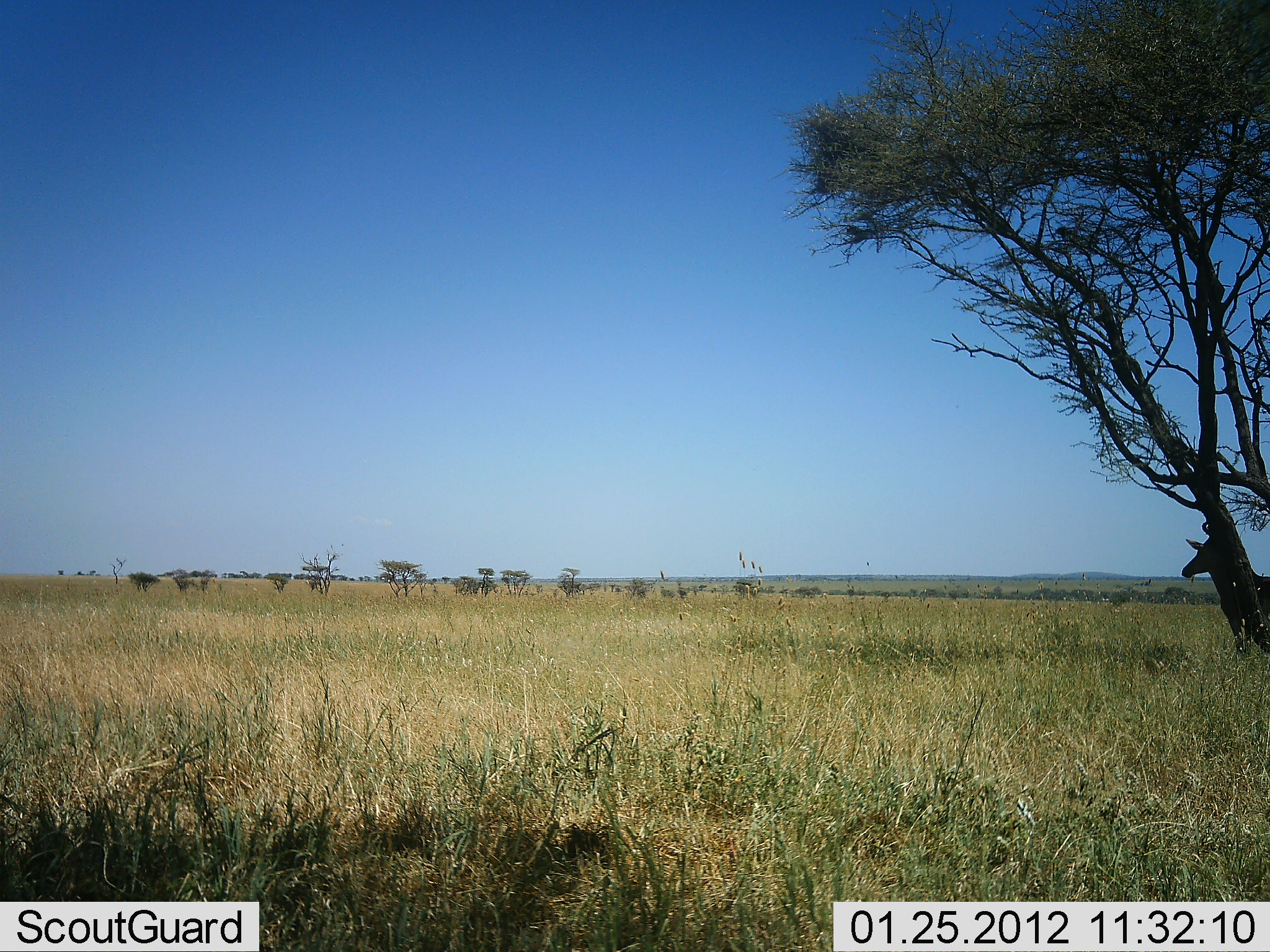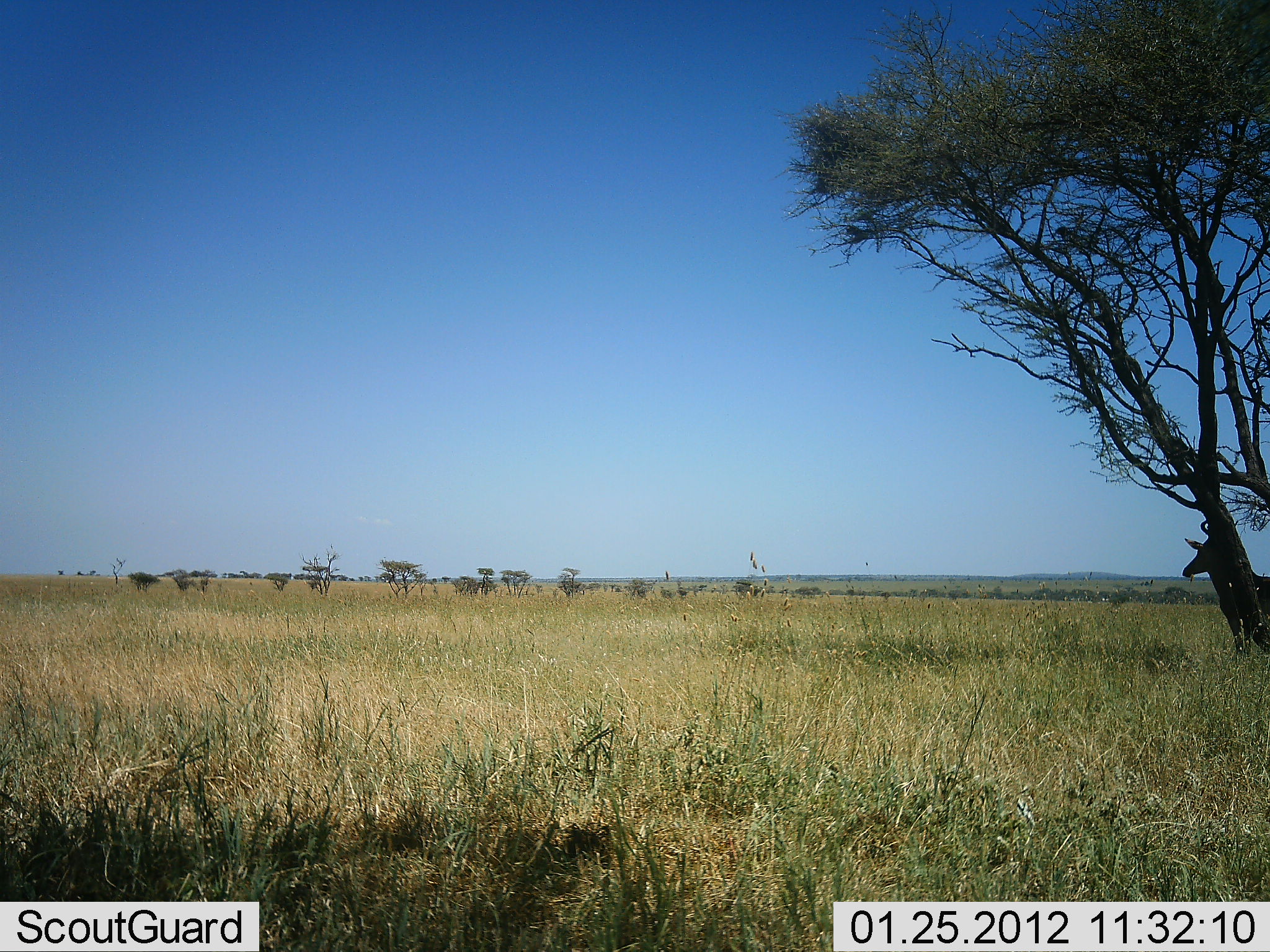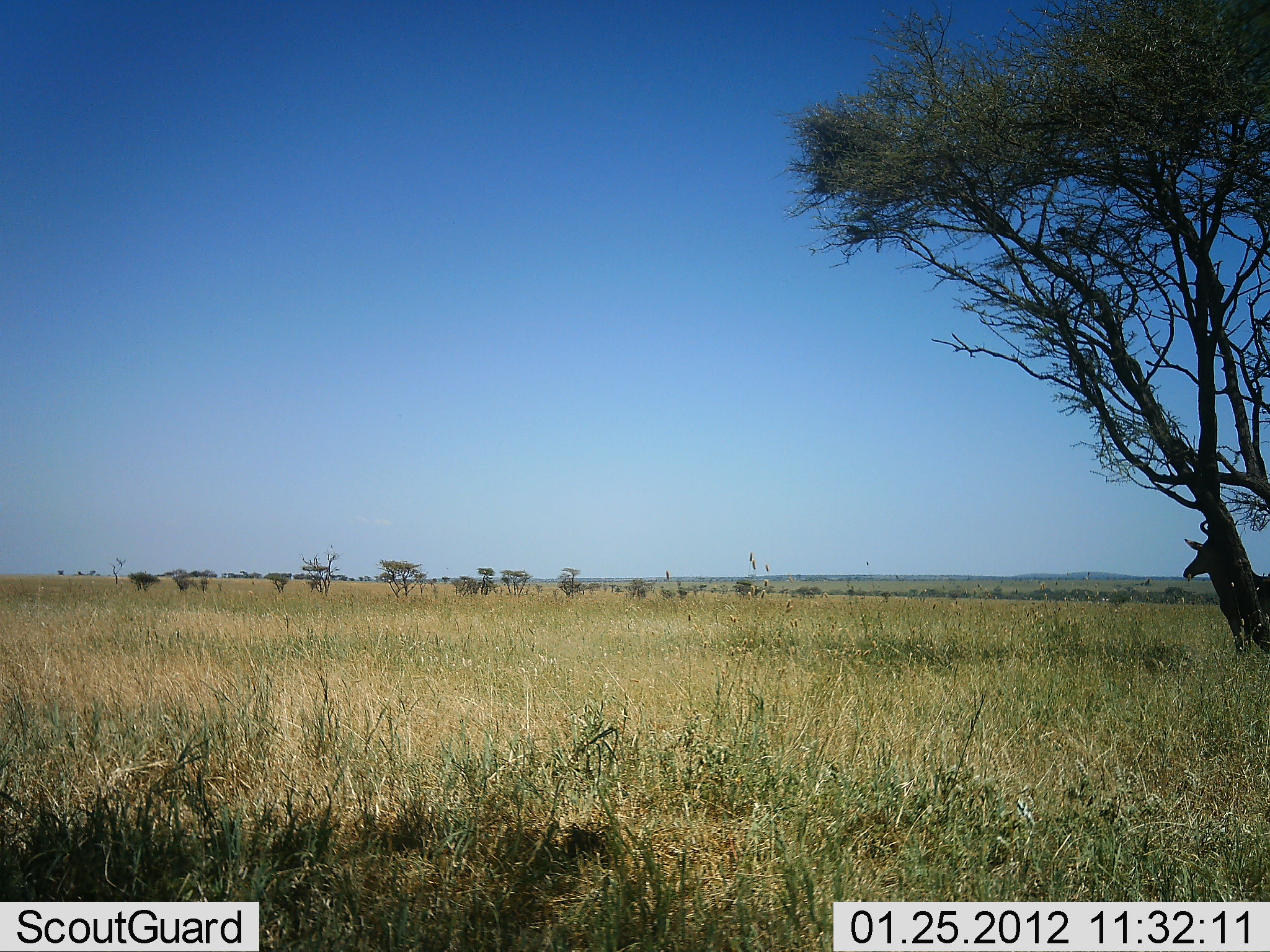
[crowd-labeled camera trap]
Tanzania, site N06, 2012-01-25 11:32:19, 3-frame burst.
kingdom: Animalia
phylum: Chordata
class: Mammalia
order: Artiodactyla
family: Bovidae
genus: Alcelaphus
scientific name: Alcelaphus buselaphus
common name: hartebeest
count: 1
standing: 90%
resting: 10%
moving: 0%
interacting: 0%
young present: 0%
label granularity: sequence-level